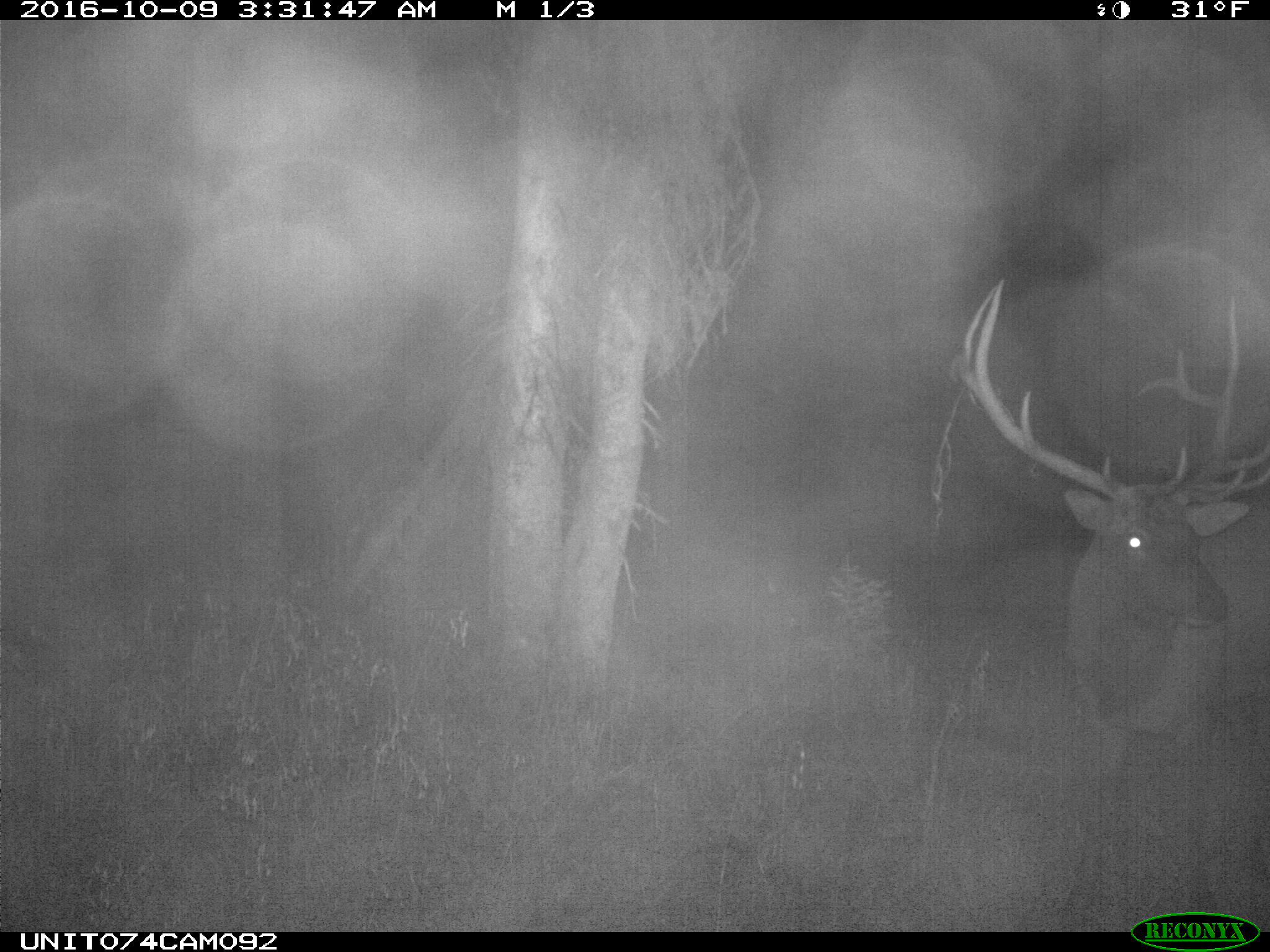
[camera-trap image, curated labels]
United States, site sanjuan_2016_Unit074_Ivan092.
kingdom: Animalia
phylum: Chordata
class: Mammalia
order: Artiodactyla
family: Cervidae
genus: Cervus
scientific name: Cervus elaphus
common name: red deer